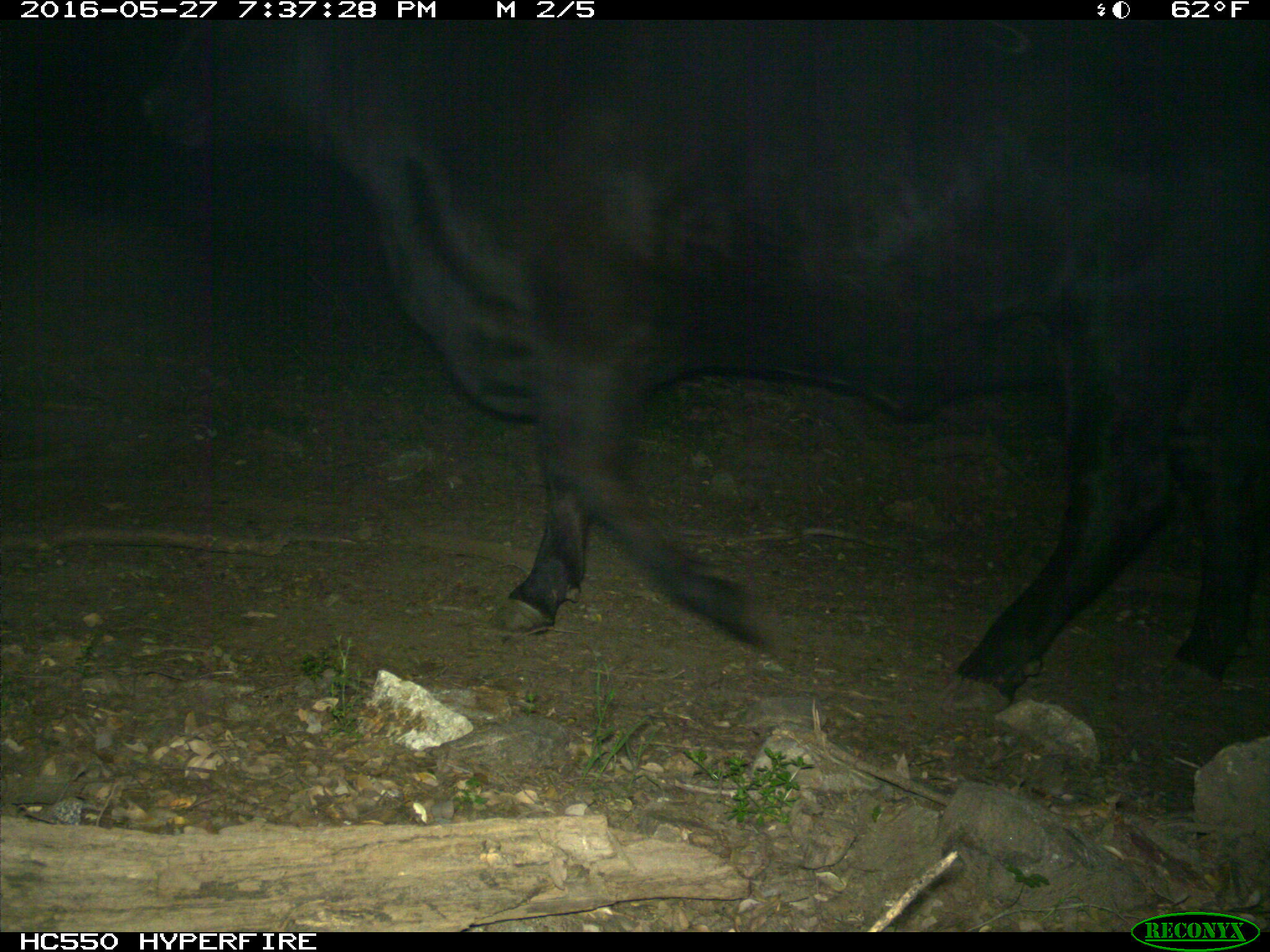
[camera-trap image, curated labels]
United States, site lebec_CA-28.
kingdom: Animalia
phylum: Chordata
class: Mammalia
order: Artiodactyla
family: Bovidae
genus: Bos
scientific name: Bos taurus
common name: domestic cow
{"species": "Bos taurus (domestic cow)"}